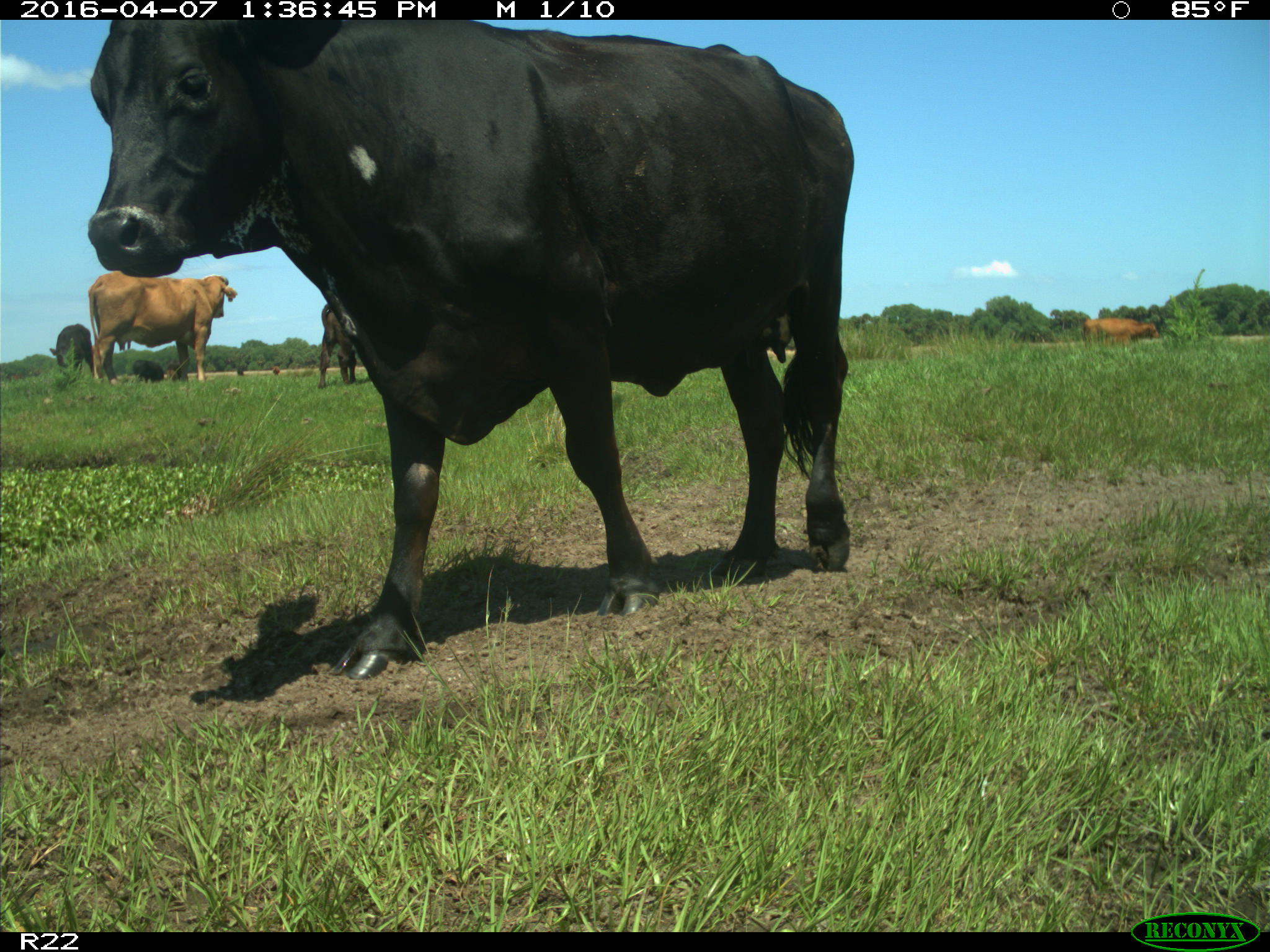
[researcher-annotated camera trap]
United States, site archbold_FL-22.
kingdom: Animalia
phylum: Chordata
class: Mammalia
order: Artiodactyla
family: Bovidae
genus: Bos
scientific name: Bos taurus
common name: domestic cow